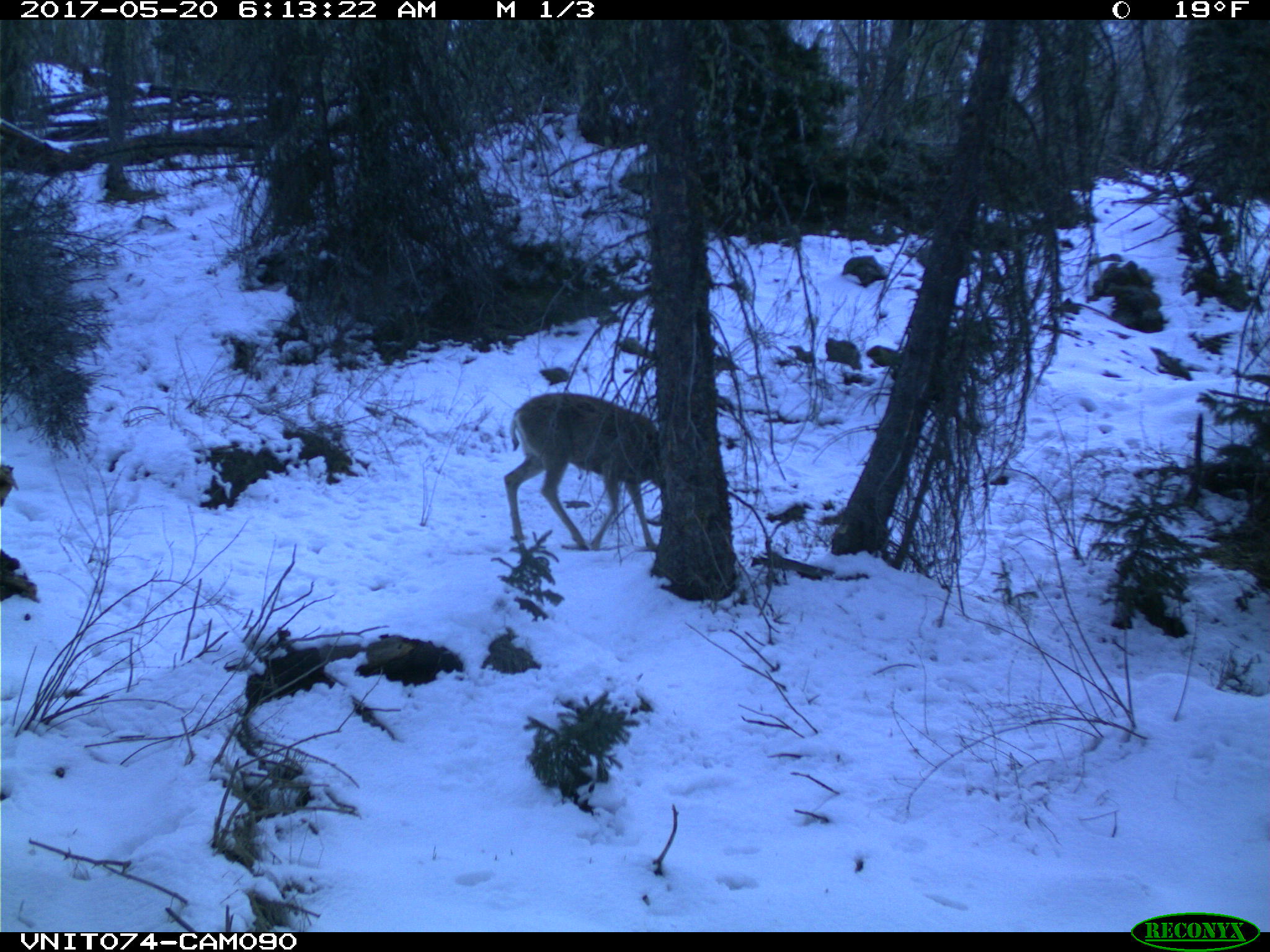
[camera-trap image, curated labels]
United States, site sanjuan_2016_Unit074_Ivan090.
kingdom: Animalia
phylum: Chordata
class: Mammalia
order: Artiodactyla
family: Cervidae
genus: Odocoileus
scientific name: Odocoileus hemionus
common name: mule deer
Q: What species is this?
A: Odocoileus hemionus (mule deer).